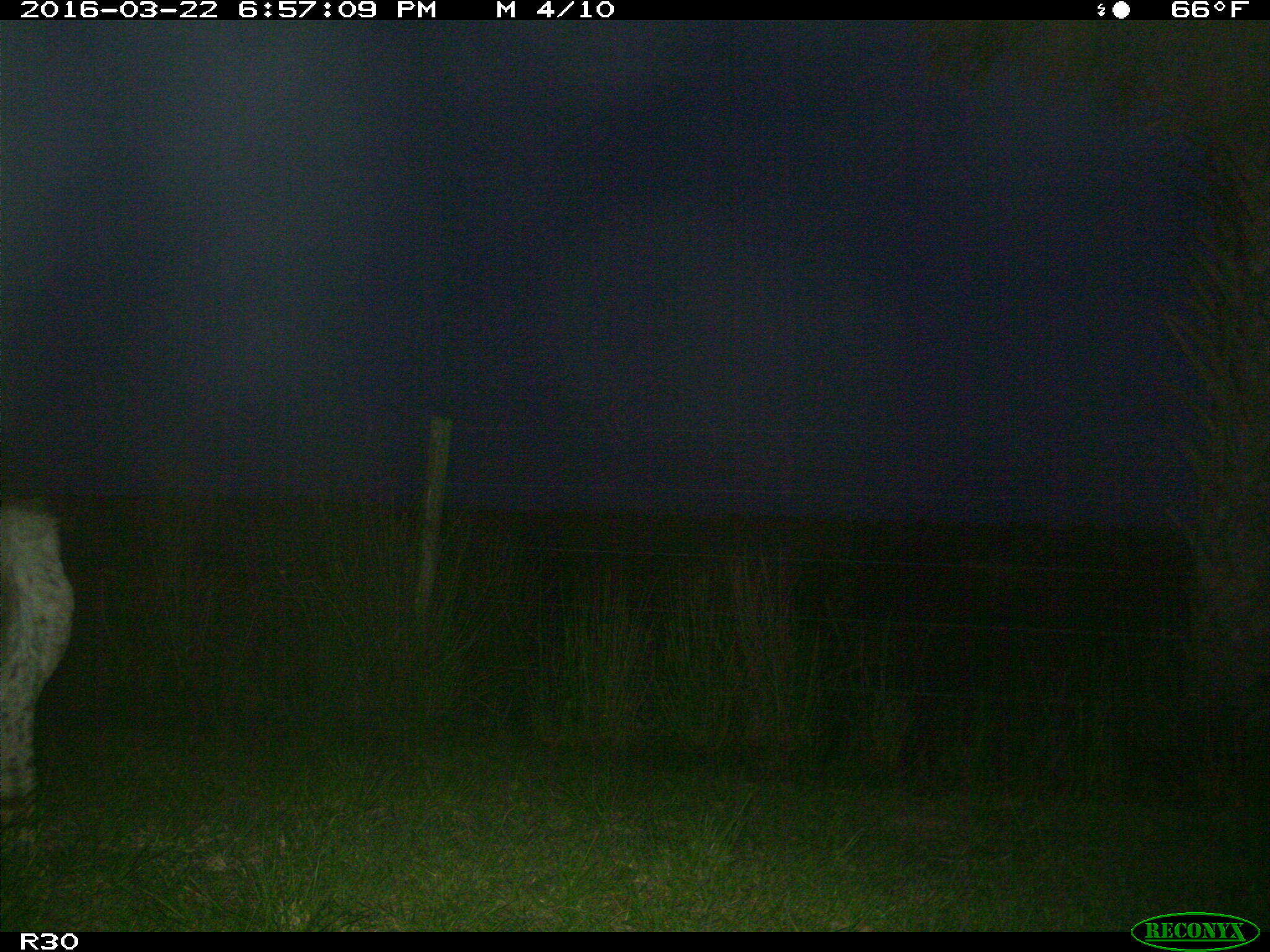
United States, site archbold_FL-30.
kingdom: Animalia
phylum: Chordata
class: Mammalia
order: Artiodactyla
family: Bovidae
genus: Bos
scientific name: Bos taurus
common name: domestic cow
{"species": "Bos taurus (domestic cow)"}